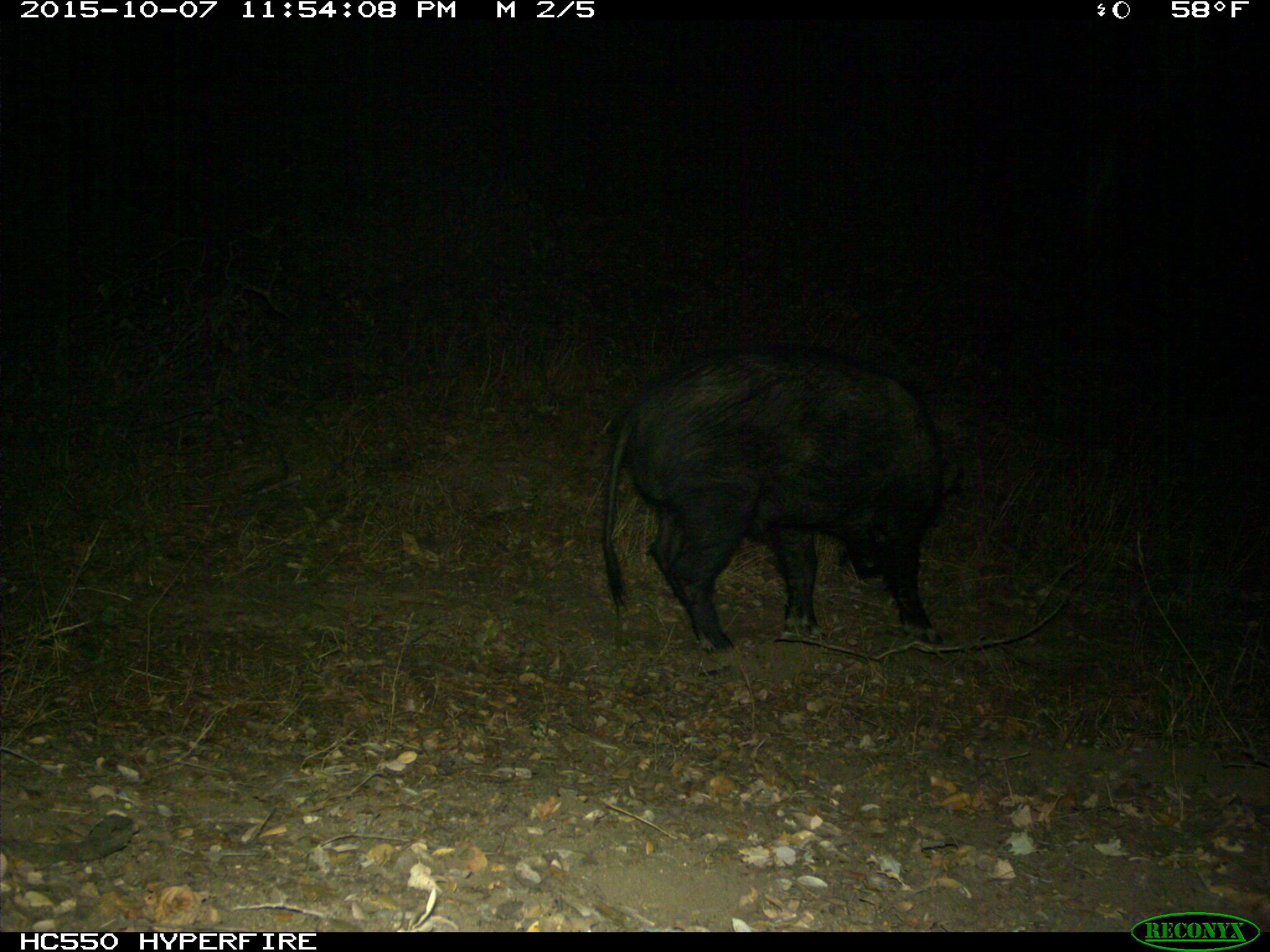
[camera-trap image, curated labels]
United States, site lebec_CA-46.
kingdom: Animalia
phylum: Chordata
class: Mammalia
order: Artiodactyla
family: Suidae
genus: Sus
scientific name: Sus scrofa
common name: wild boar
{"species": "Sus scrofa (wild boar)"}